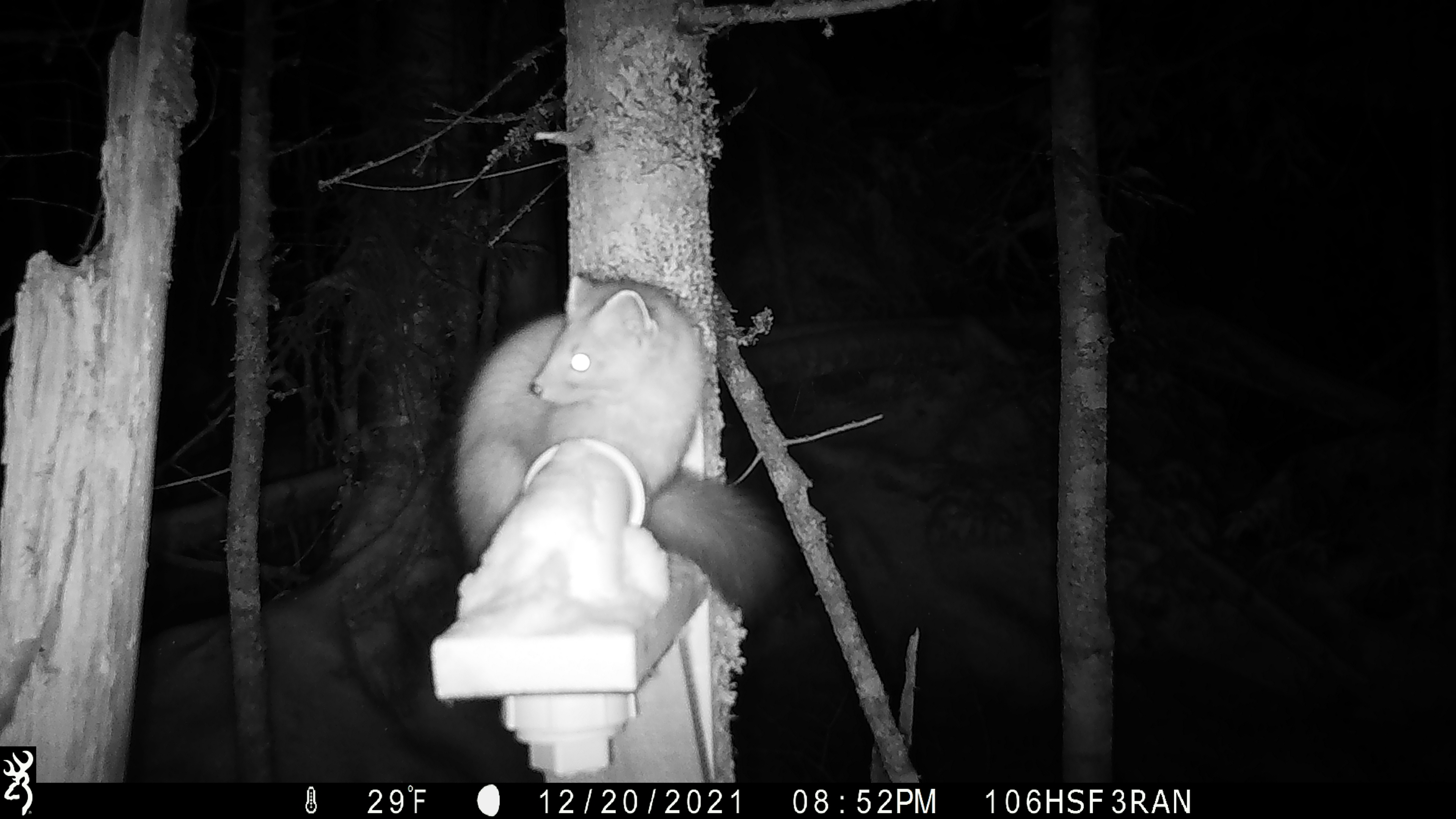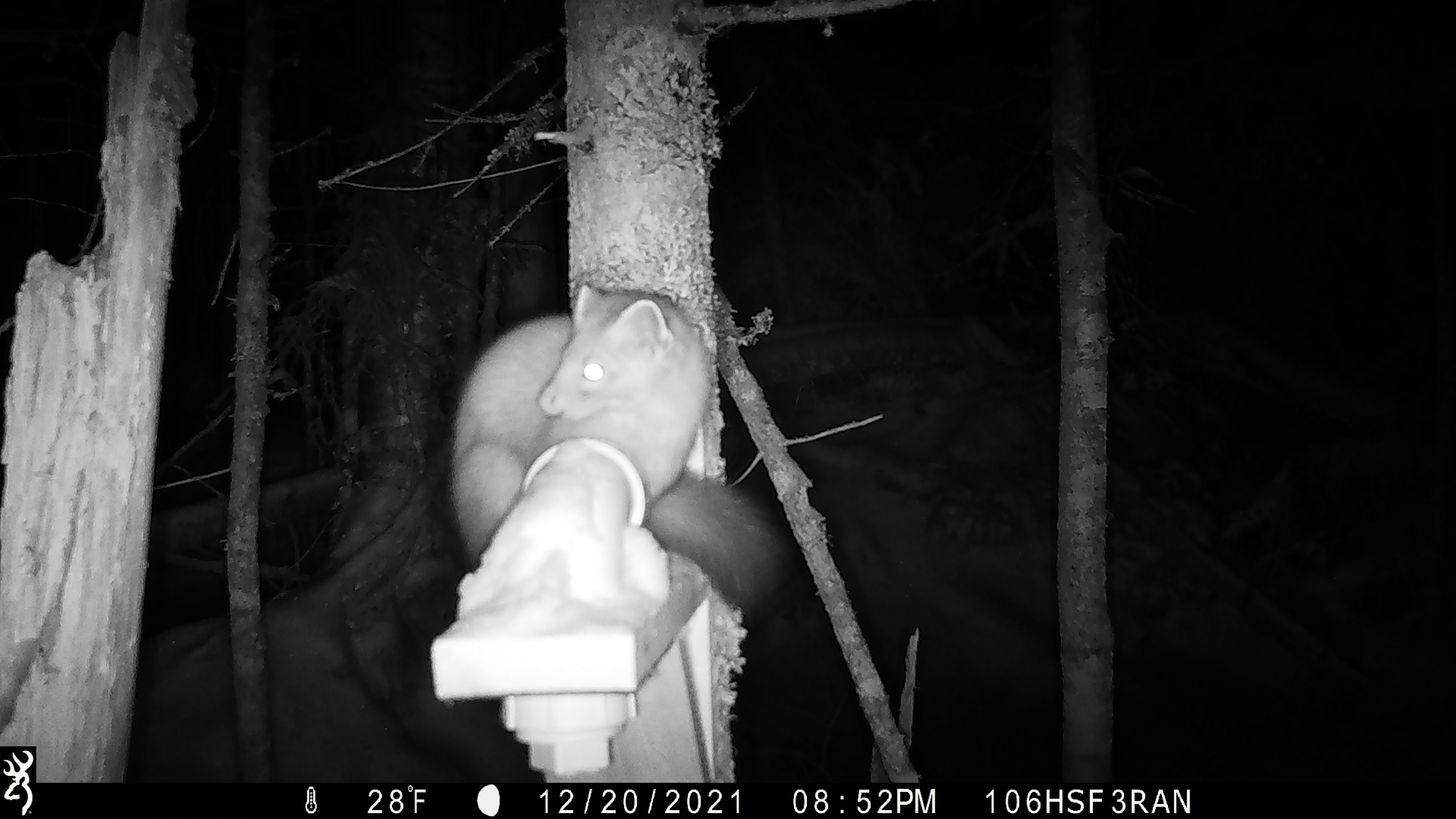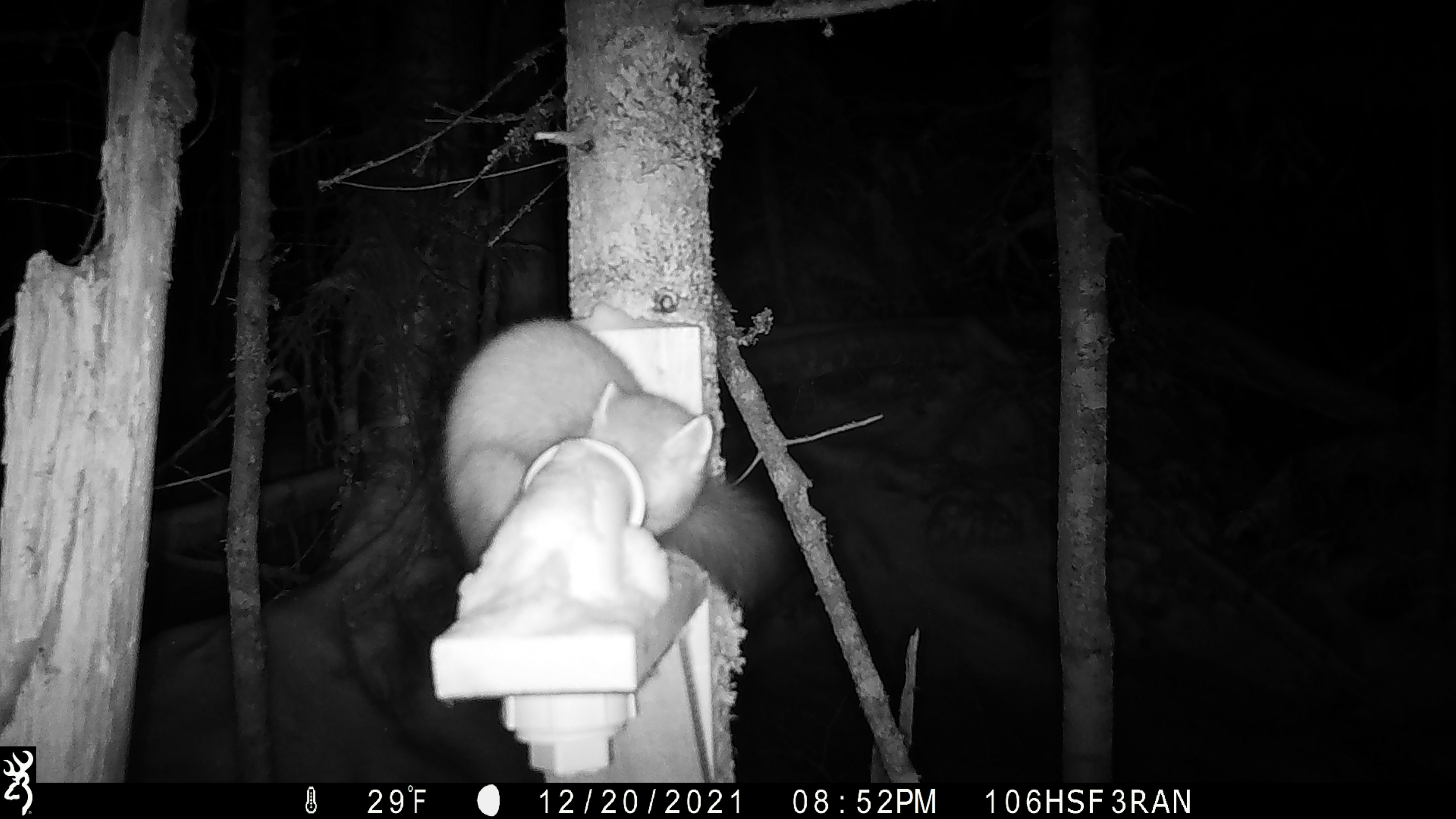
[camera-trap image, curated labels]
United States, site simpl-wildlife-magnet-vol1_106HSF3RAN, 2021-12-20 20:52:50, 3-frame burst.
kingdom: Animalia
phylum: Chordata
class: Mammalia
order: Carnivora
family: Mustelidae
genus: Martes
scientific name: Martes americana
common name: american marten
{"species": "american marten (Martes americana)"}